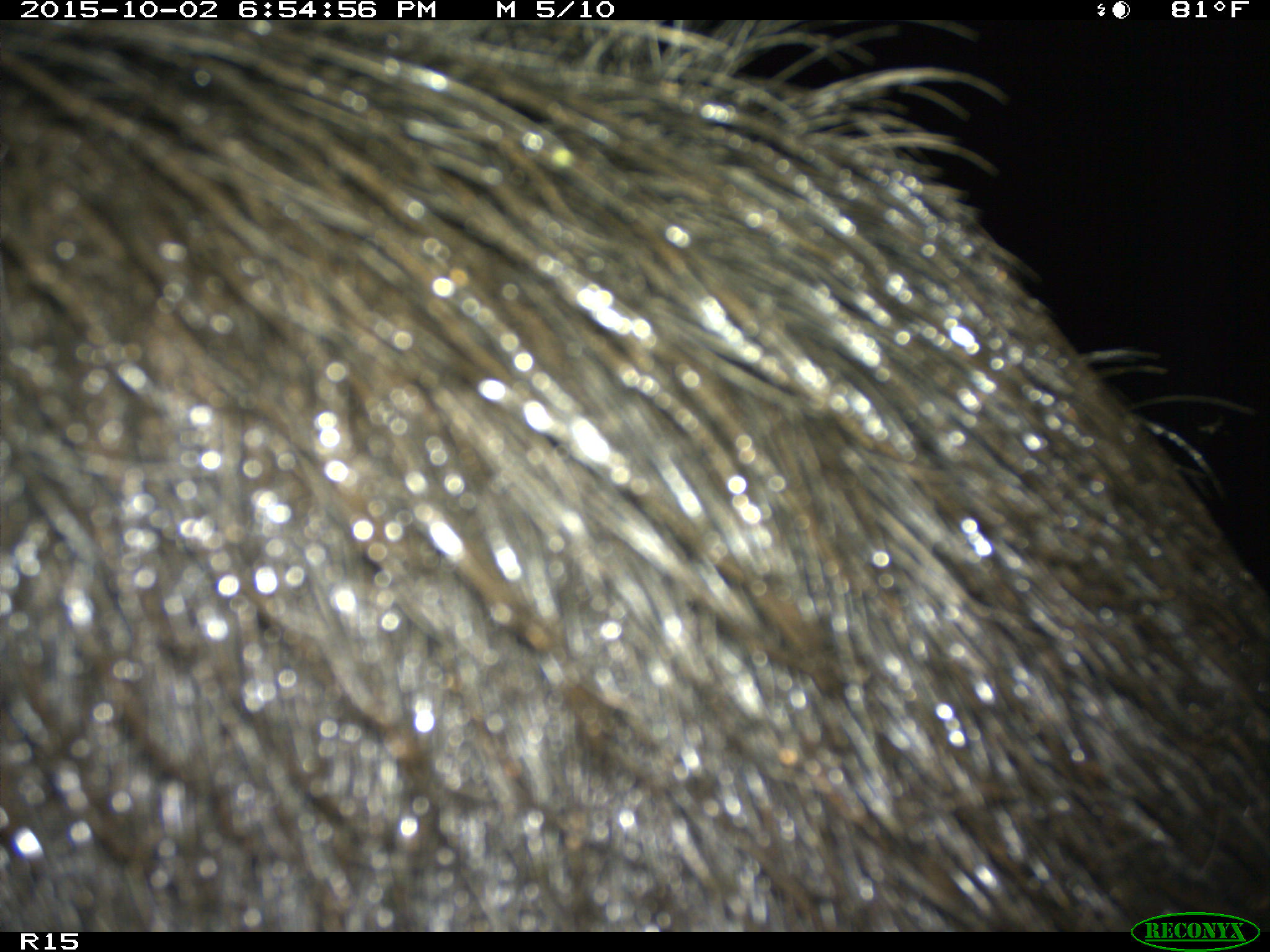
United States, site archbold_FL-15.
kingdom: Animalia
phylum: Chordata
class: Mammalia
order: Artiodactyla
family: Suidae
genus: Sus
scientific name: Sus scrofa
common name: wild boar